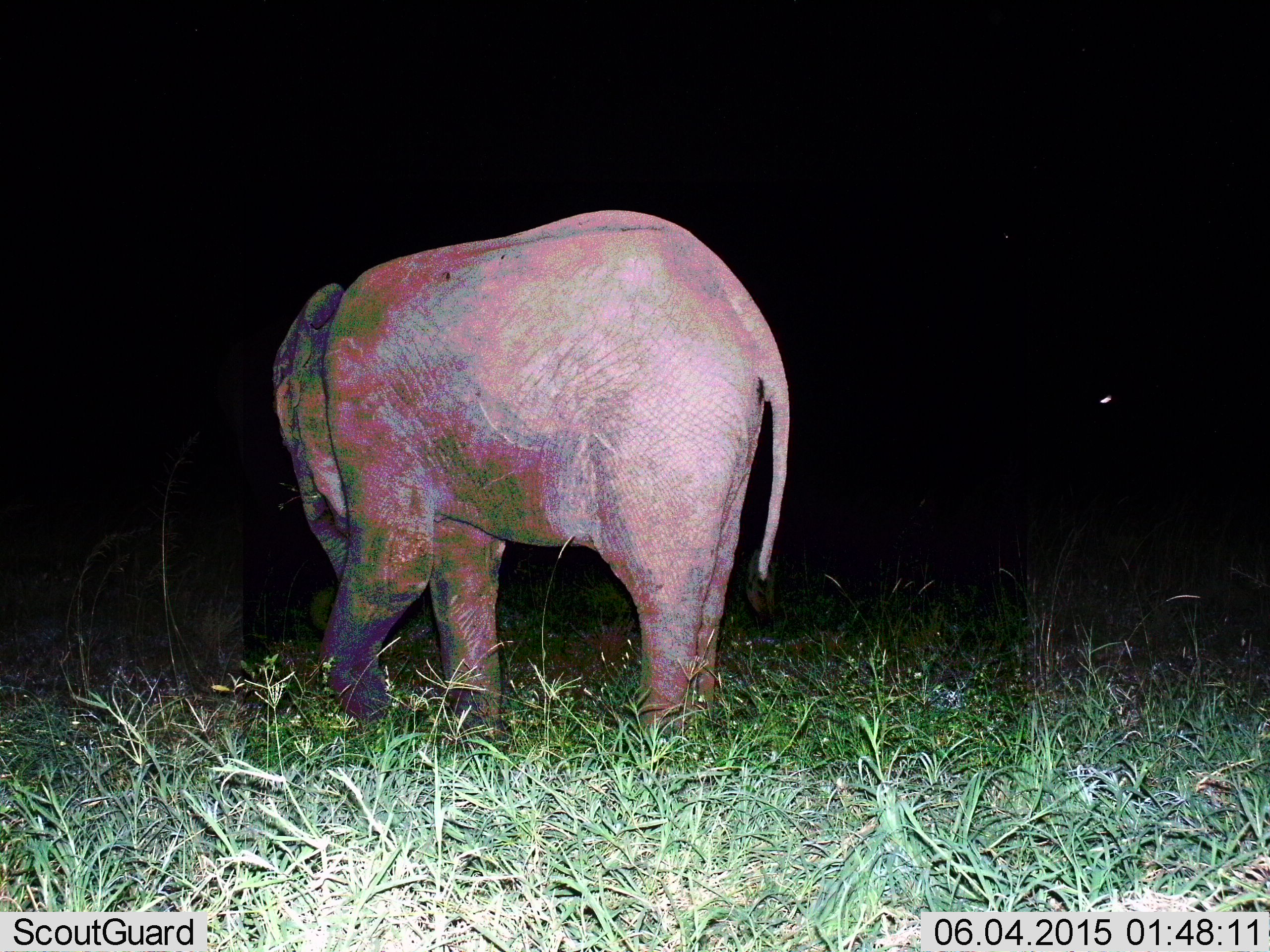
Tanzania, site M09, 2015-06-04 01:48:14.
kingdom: Animalia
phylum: Chordata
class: Mammalia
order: Proboscidea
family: Elephantidae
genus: Loxodonta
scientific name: Loxodonta africana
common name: african bush elephant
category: elephant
Elephant (african bush elephant) (Loxodonta africana), count 1. Behavior (volunteer vote fractions): standing 60%, resting 0%, moving 30%, interacting 0%. Young present (vote fraction): 20%. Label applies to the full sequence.